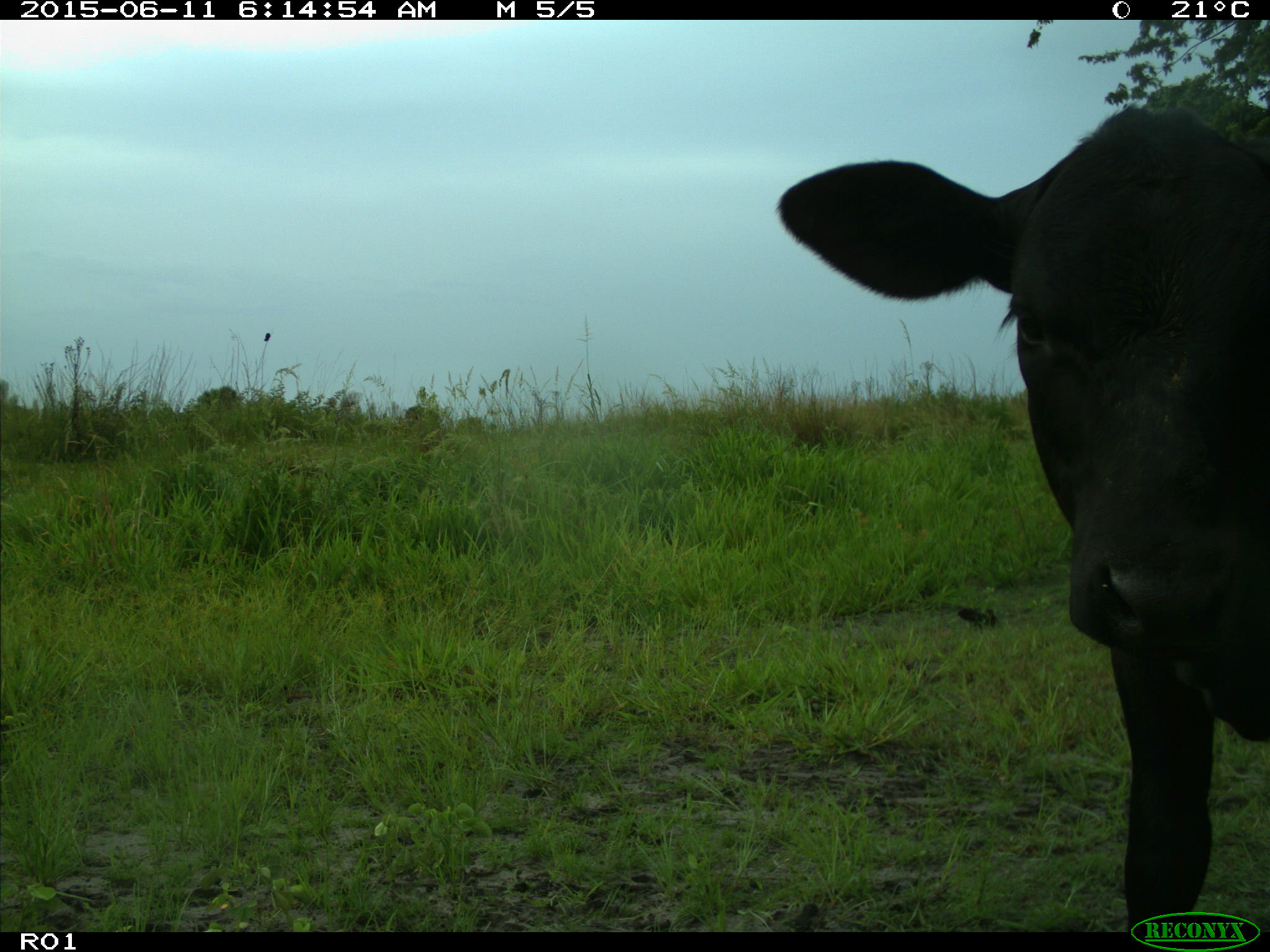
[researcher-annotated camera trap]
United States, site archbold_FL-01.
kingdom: Animalia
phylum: Chordata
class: Mammalia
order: Artiodactyla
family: Bovidae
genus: Bos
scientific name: Bos taurus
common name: domestic cow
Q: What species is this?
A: Bos taurus (domestic cow).